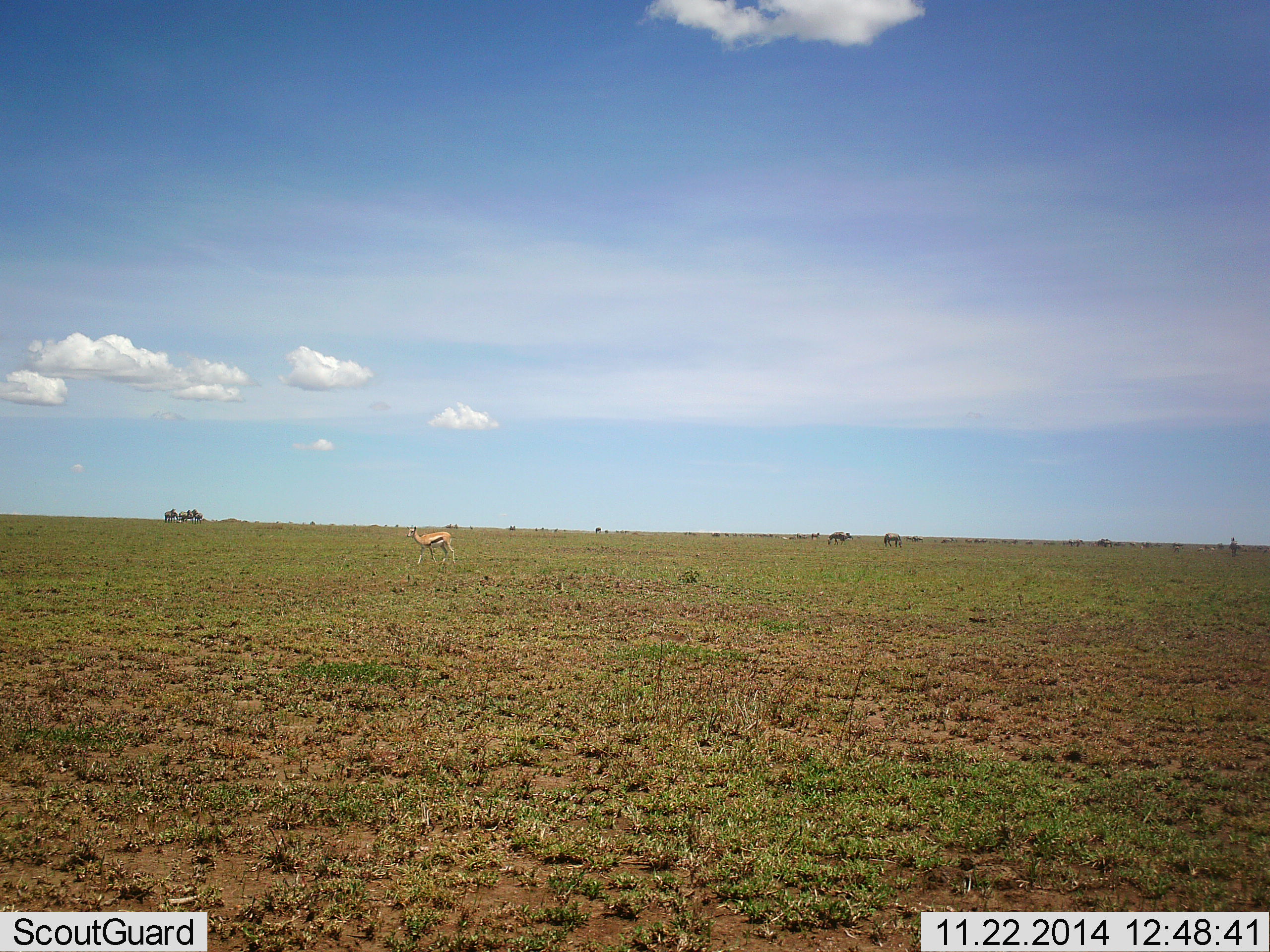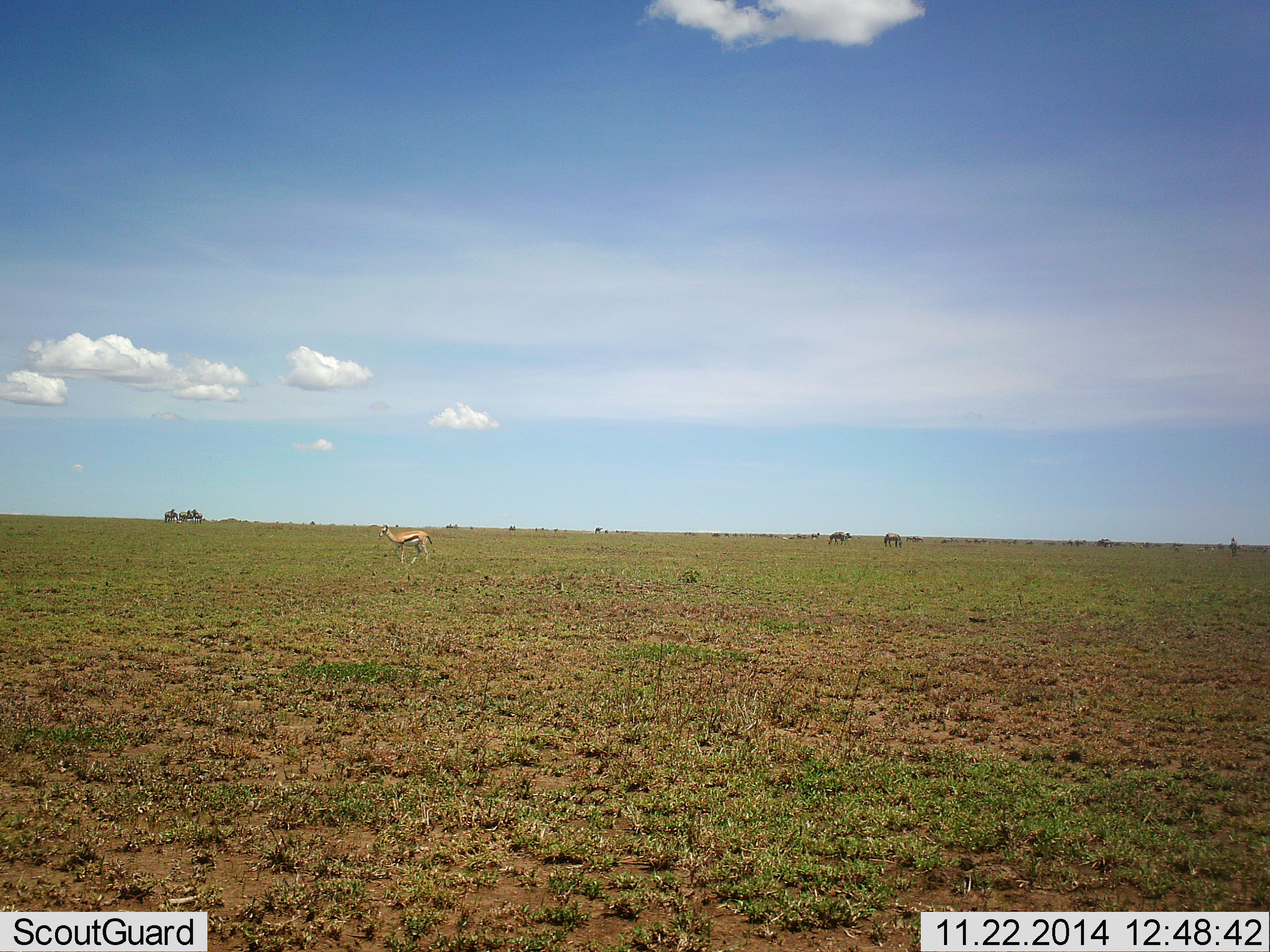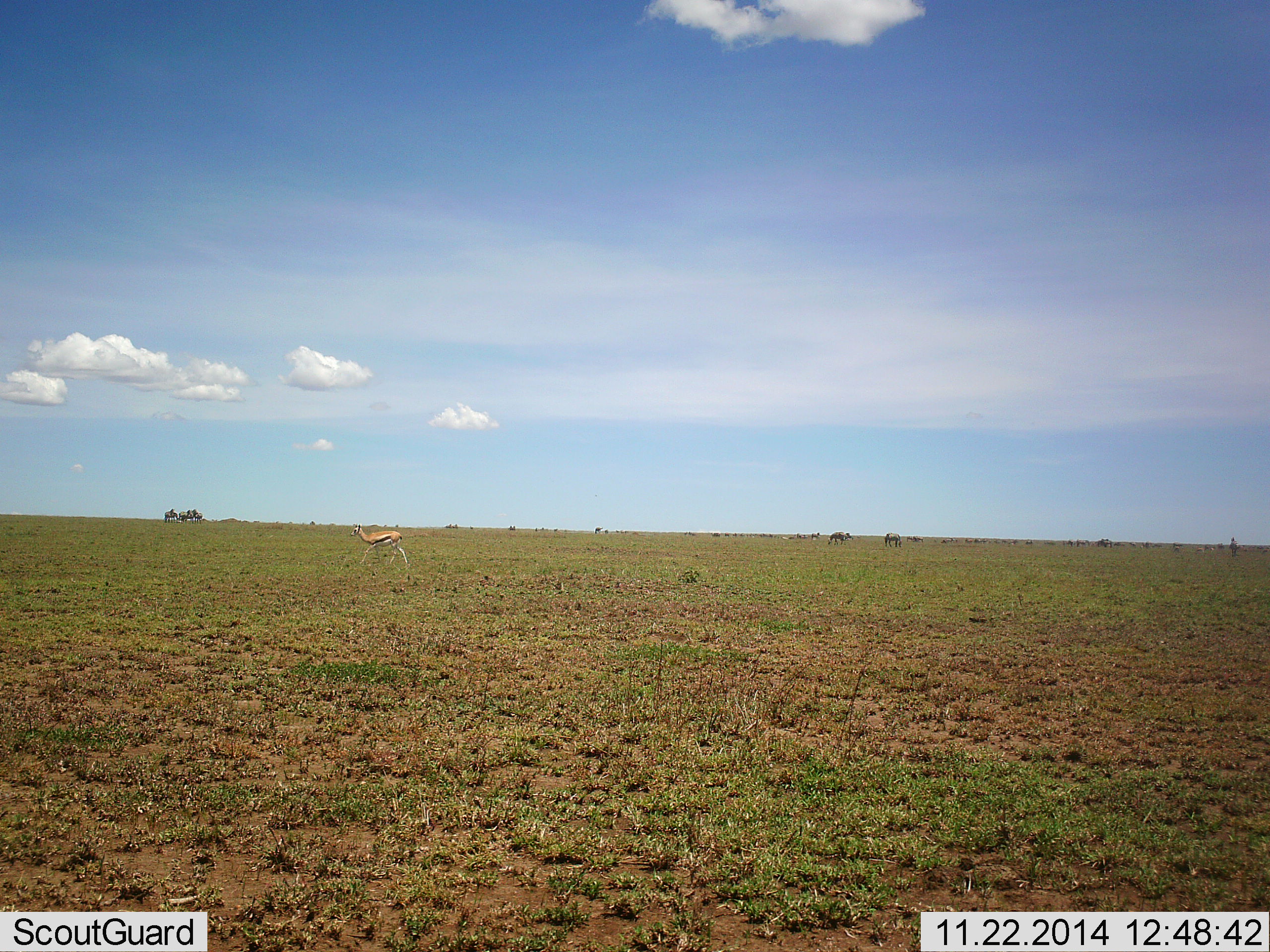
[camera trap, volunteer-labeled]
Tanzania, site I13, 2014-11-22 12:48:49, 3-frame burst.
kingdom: Animalia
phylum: Chordata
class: Mammalia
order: Artiodactyla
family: Bovidae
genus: Eudorcas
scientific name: Eudorcas thomsonii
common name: thomson's gazelle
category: gazellethomsons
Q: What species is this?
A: Gazellethomsons (thomson's gazelle) (Eudorcas thomsonii).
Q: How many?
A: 1.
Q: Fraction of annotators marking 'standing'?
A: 39%.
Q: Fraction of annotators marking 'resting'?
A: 0%.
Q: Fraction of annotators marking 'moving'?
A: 67%.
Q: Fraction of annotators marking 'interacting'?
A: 0%.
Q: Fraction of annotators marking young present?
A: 0%.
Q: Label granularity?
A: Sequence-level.